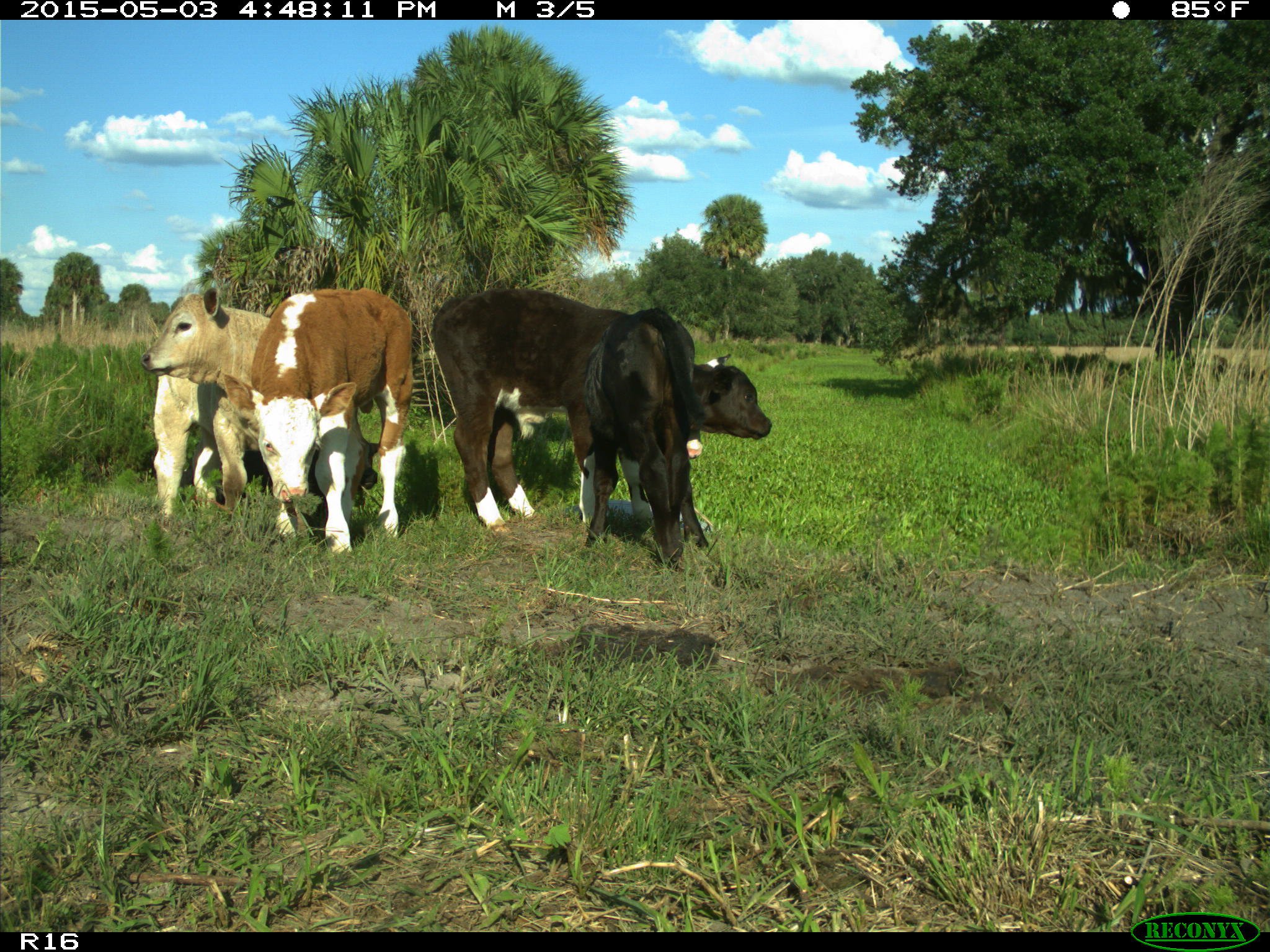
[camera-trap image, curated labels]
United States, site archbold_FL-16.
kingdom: Animalia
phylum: Chordata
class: Mammalia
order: Artiodactyla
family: Bovidae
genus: Bos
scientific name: Bos taurus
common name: domestic cow